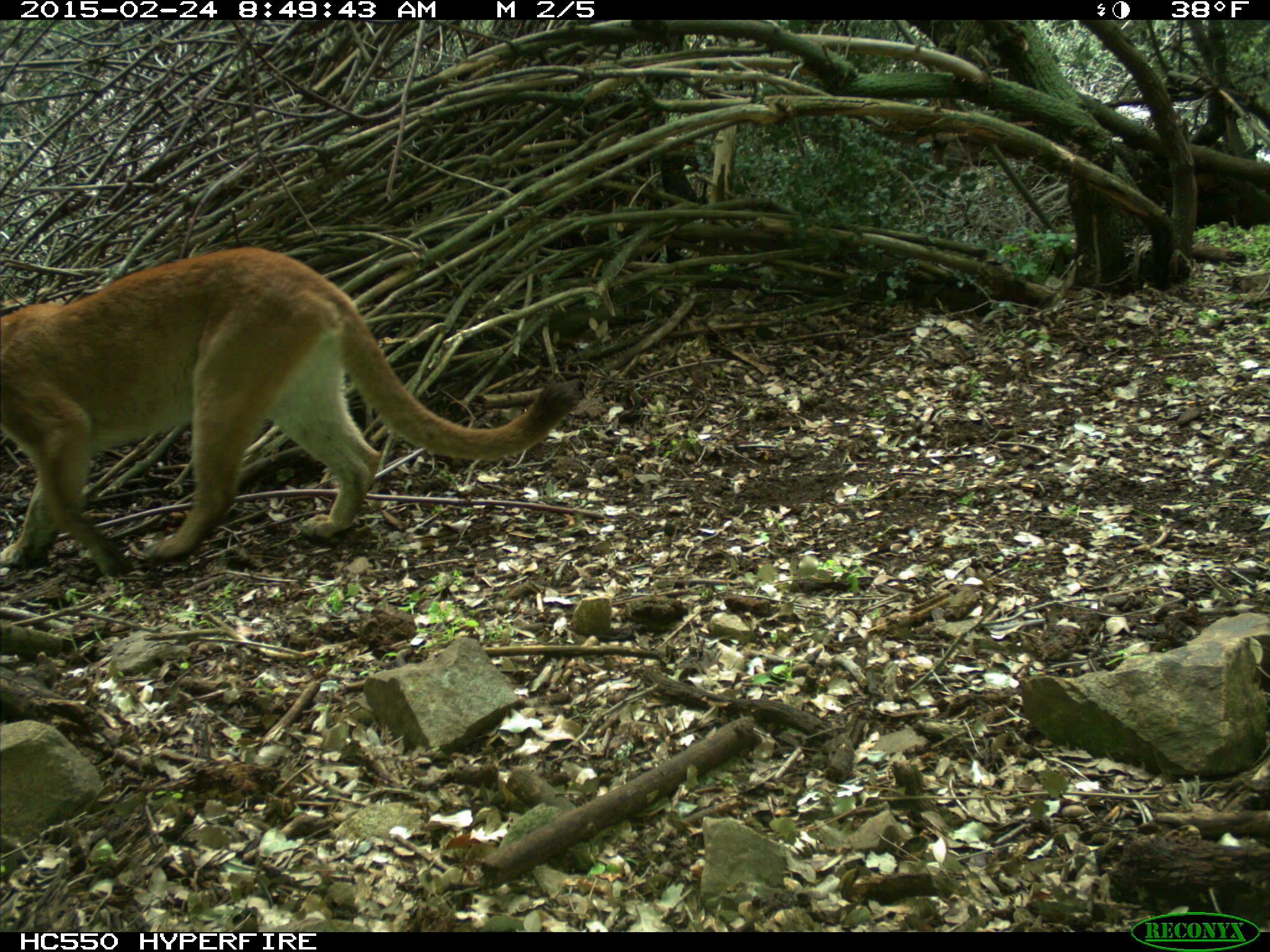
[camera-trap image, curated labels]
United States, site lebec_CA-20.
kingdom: Animalia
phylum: Chordata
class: Mammalia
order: Carnivora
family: Felidae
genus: Puma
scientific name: Puma concolor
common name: mountain lion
Puma concolor (mountain lion).